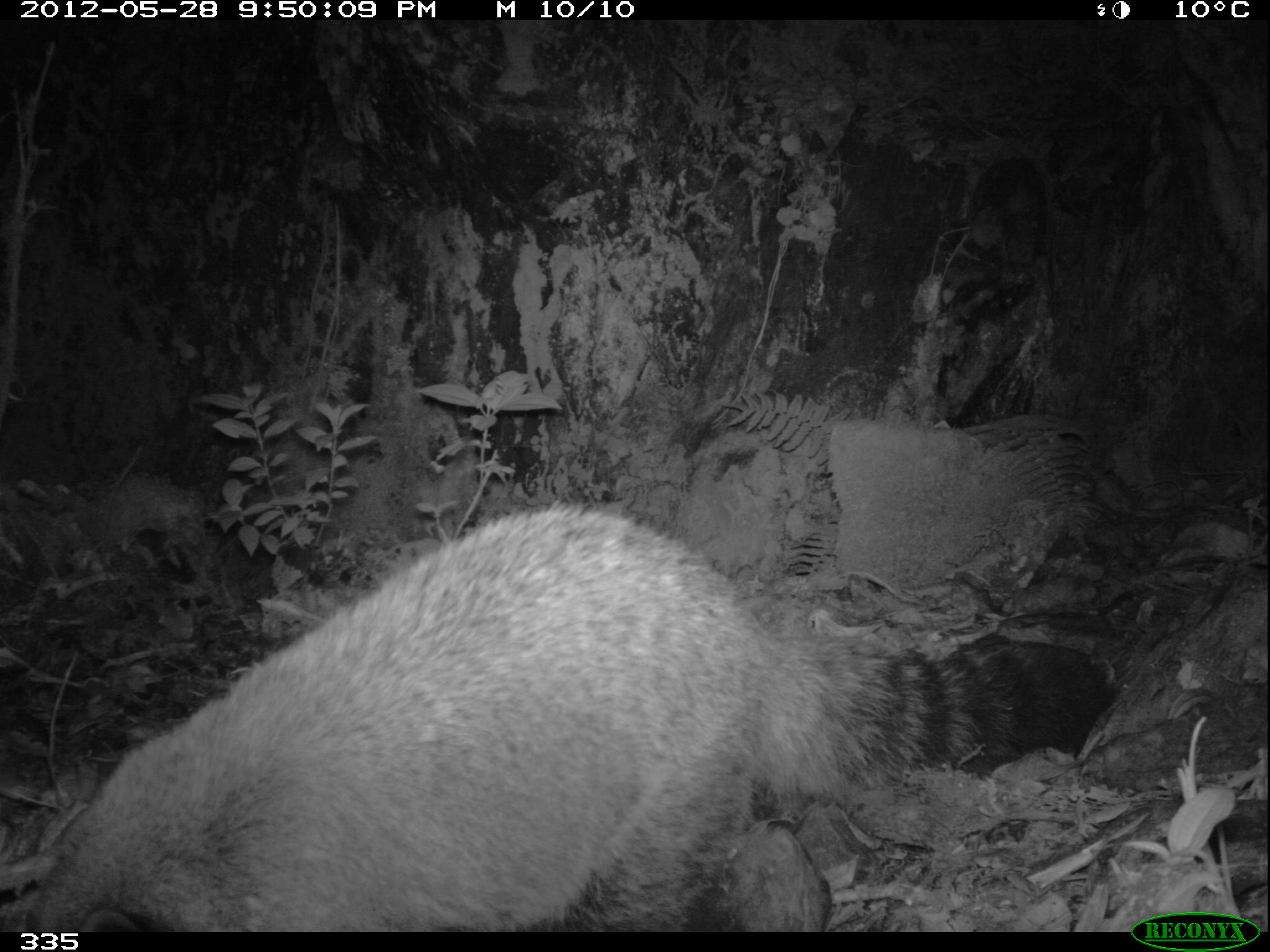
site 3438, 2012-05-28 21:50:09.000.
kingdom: Animalia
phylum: Chordata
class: Mammalia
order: Carnivora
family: Procyonidae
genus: Nasua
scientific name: Nasua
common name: coatis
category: unknown coati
Unknown coati (coatis) (Nasua).